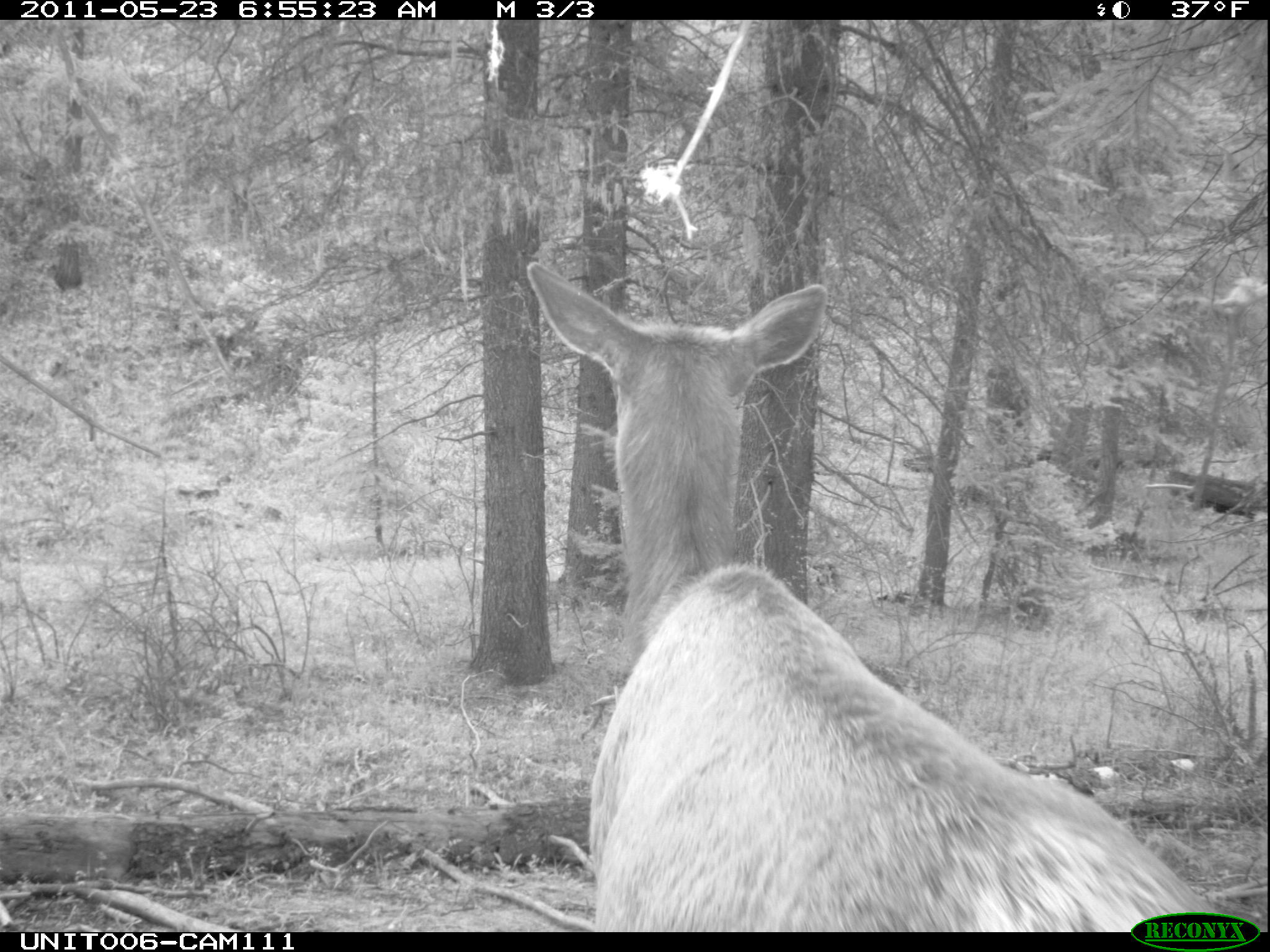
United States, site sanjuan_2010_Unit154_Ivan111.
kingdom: Animalia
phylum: Chordata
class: Mammalia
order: Artiodactyla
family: Cervidae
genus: Cervus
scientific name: Cervus elaphus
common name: red deer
Cervus elaphus (red deer).